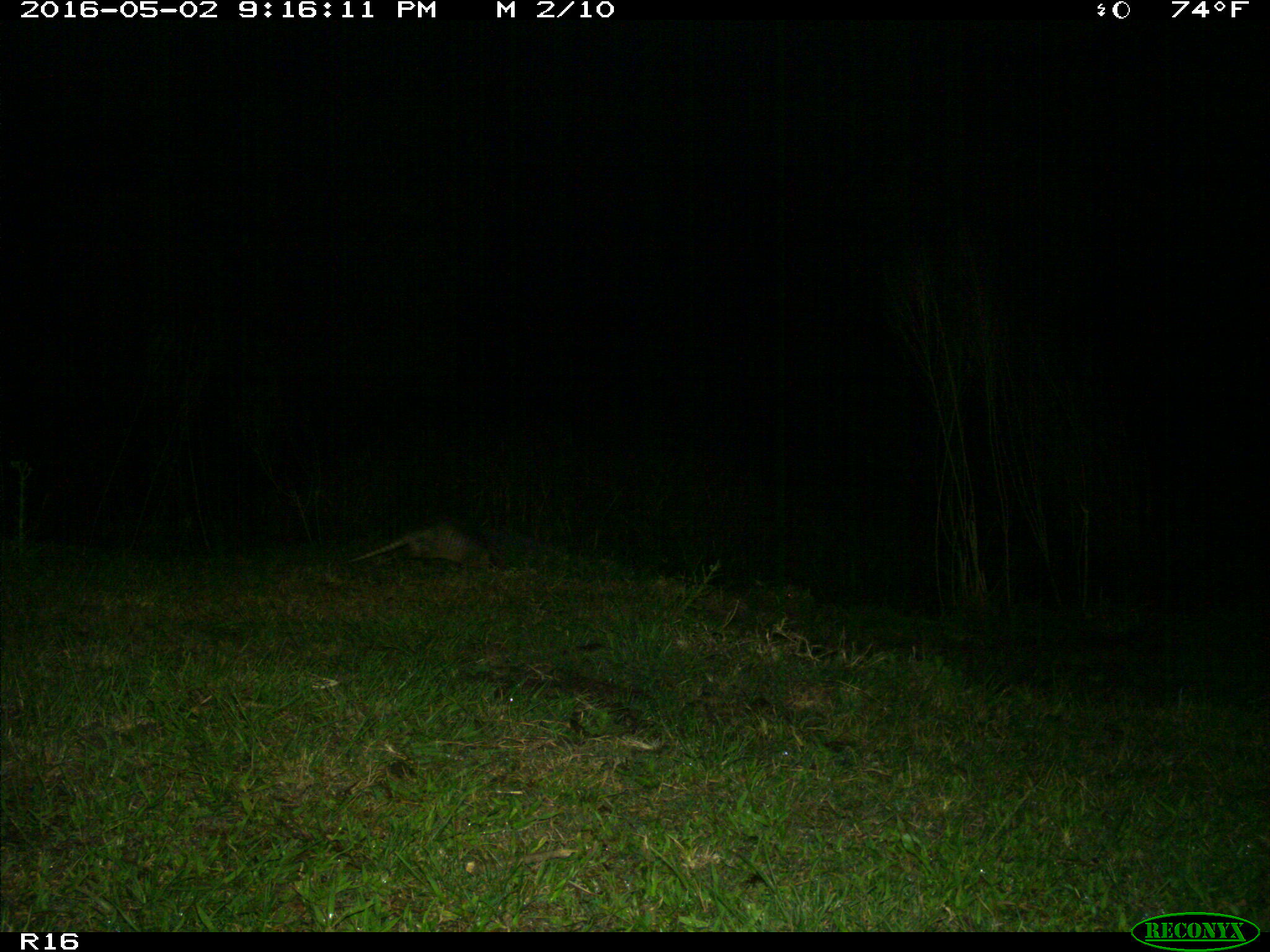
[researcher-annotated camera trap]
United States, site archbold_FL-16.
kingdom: Animalia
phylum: Chordata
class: Mammalia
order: Cingulata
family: Dasypodidae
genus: Dasypus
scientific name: Dasypus novemcinctus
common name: nine-banded armadillo